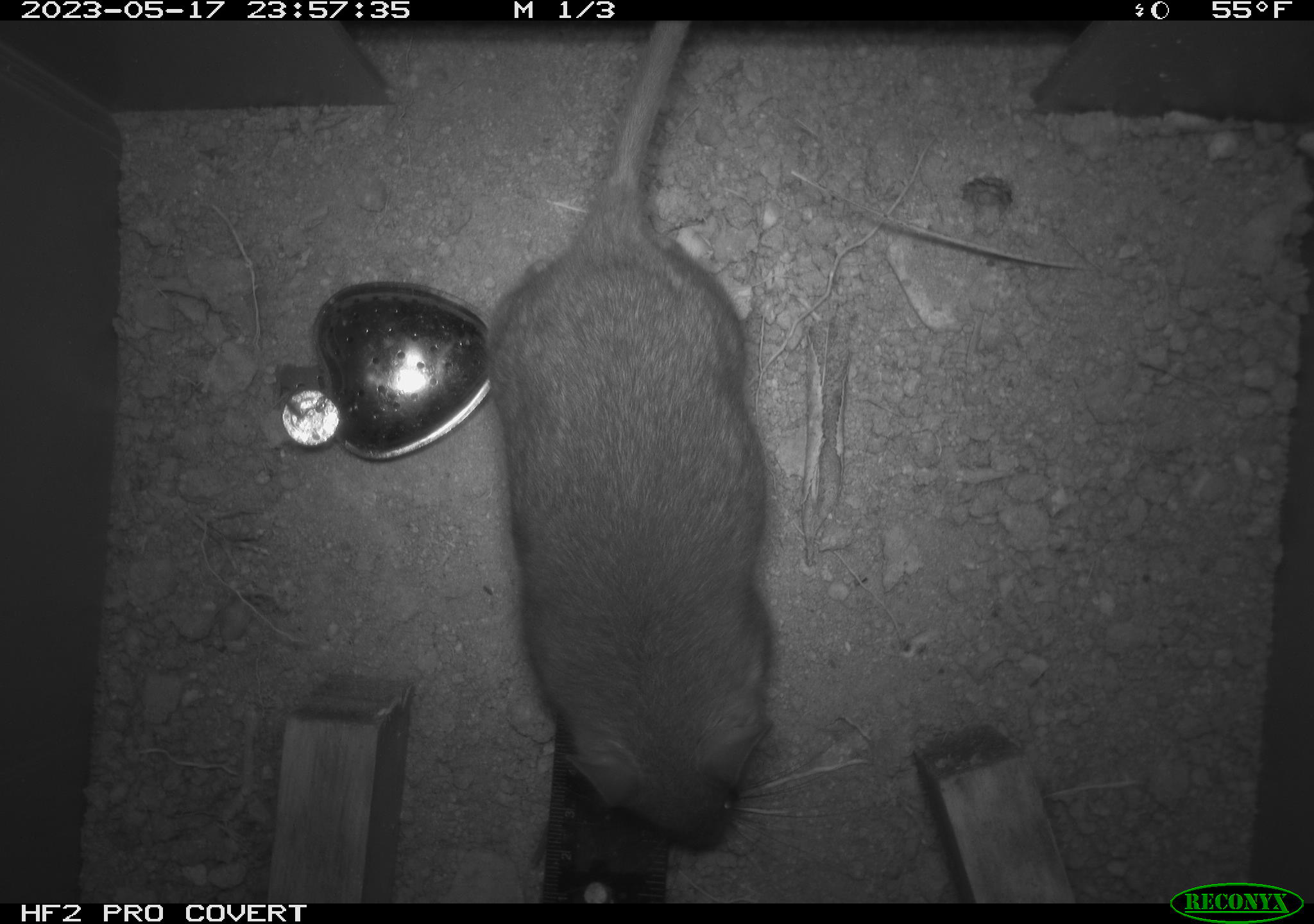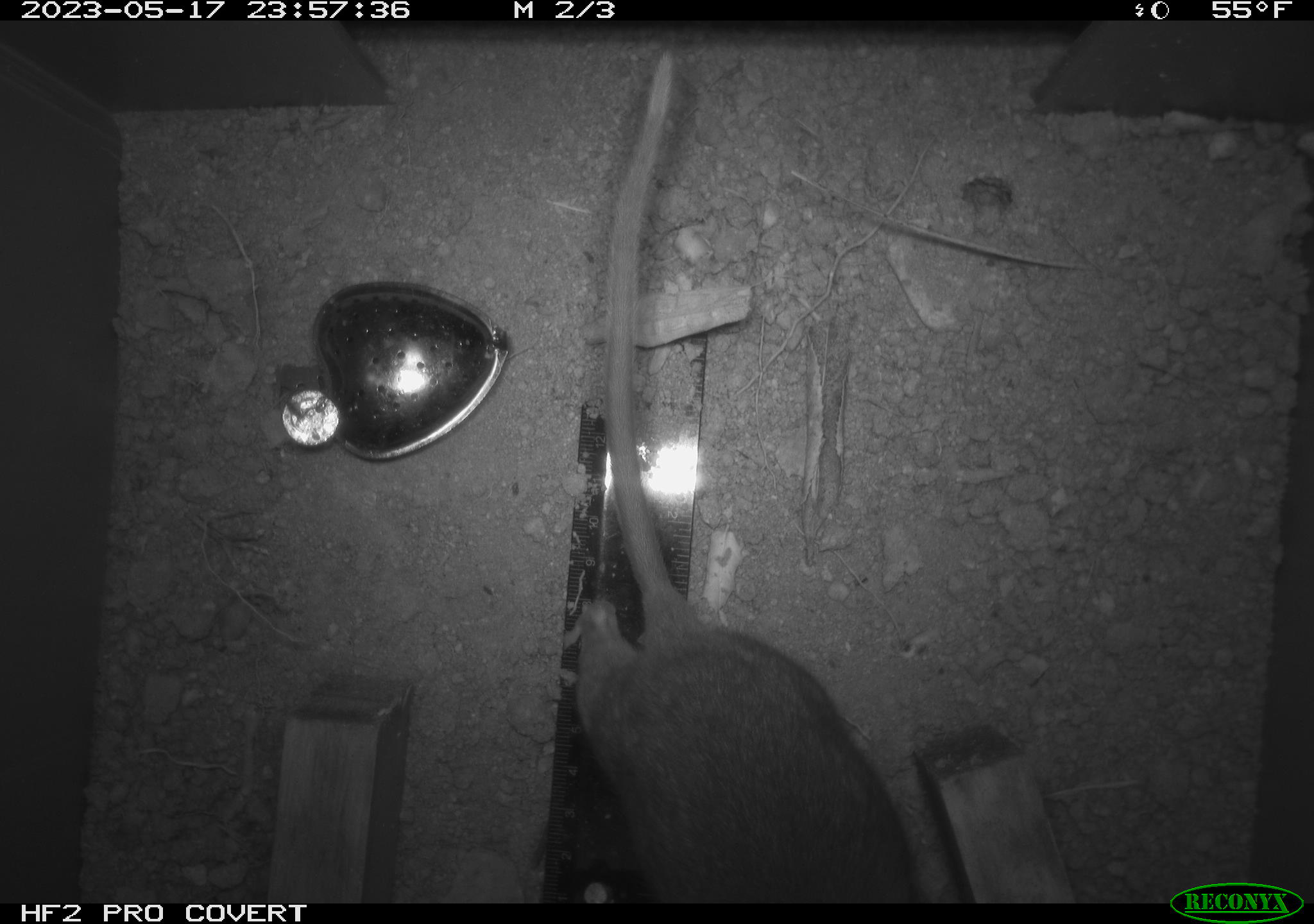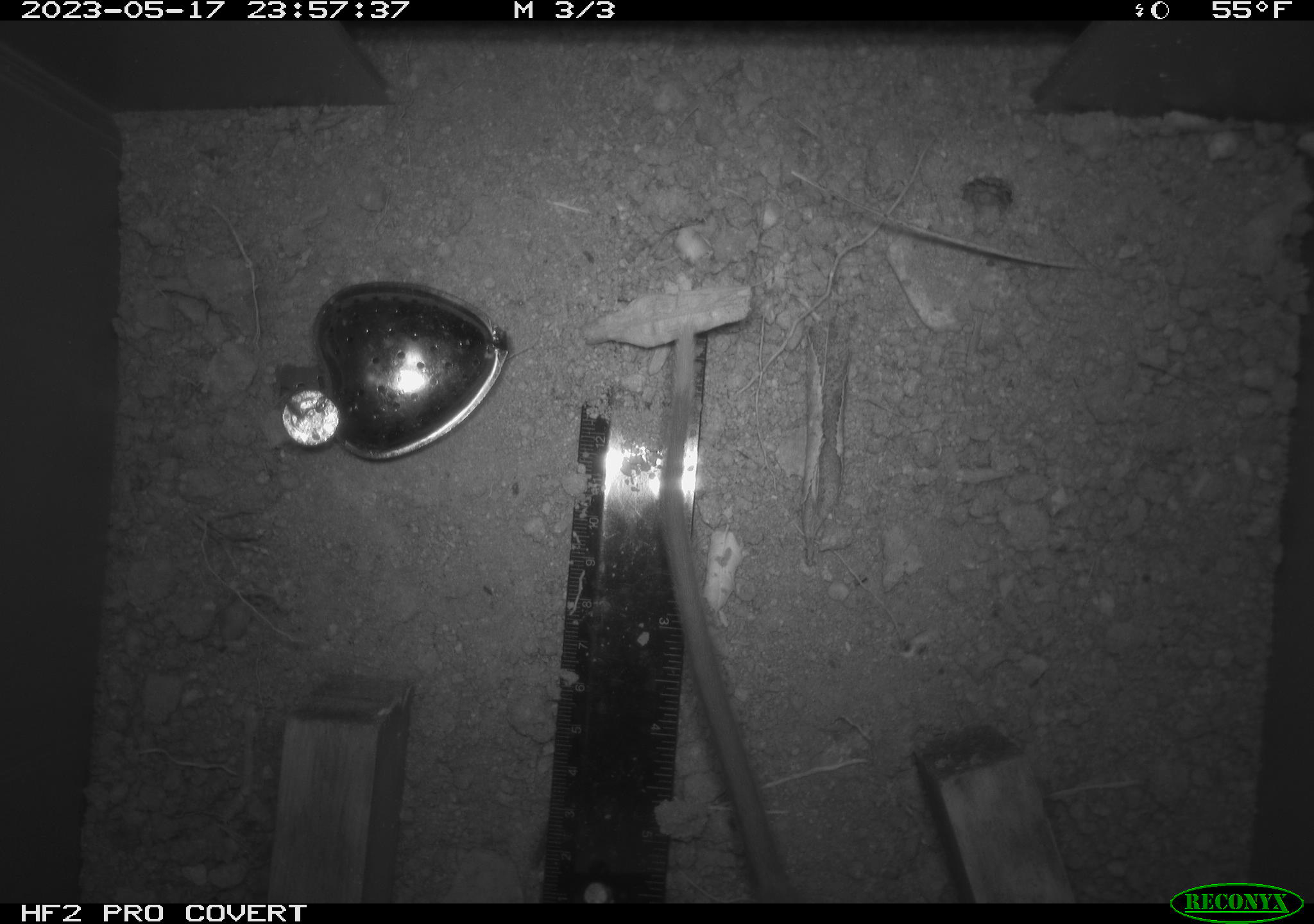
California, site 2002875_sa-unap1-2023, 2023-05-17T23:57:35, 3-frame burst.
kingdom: Animalia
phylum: Chordata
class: Mammalia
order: Rodentia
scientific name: Rodentia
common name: mouse species